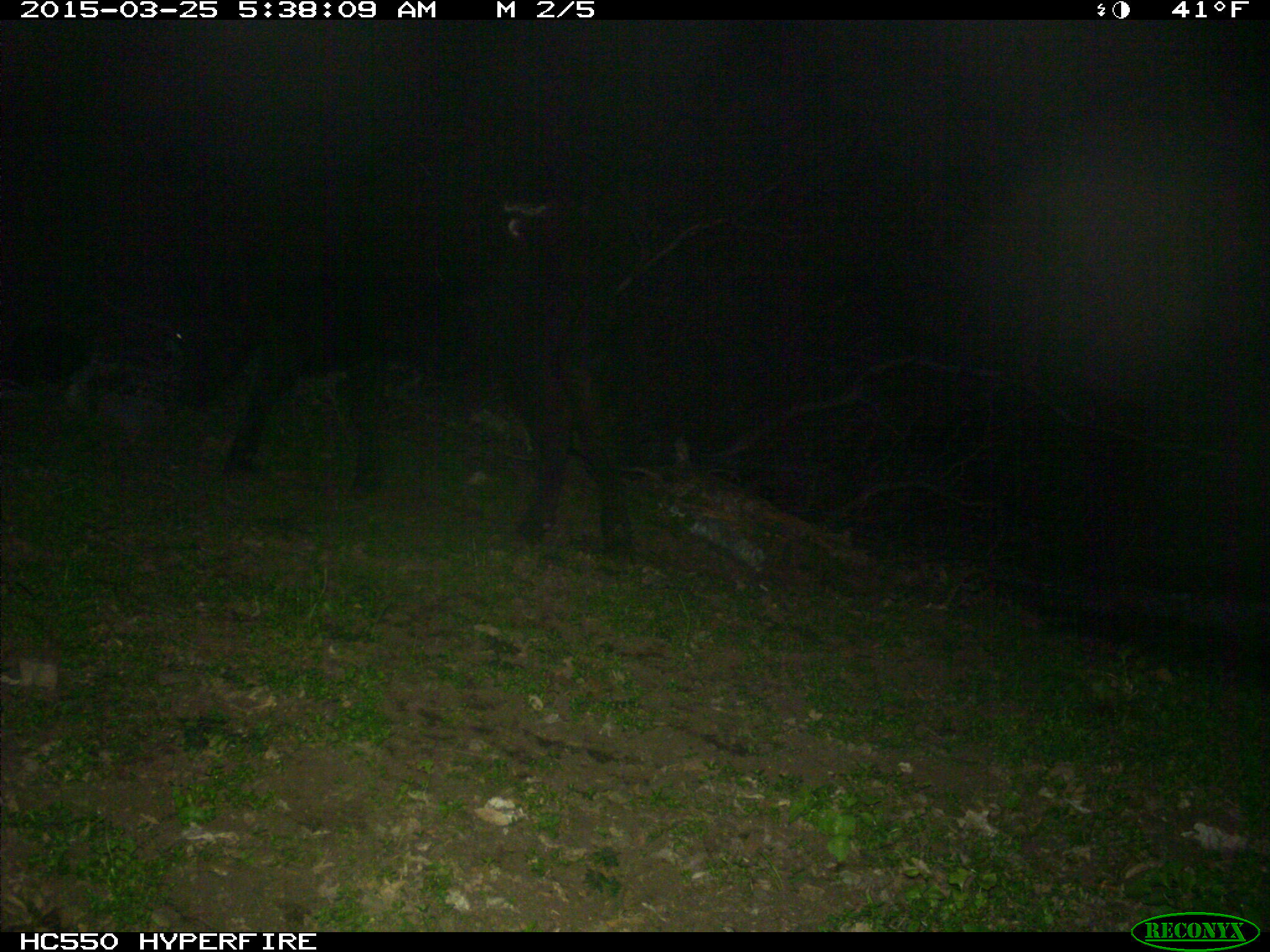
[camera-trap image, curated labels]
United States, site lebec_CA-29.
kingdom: Animalia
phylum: Chordata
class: Mammalia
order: Artiodactyla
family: Bovidae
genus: Bos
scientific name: Bos taurus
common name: domestic cow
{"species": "Bos taurus (domestic cow)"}